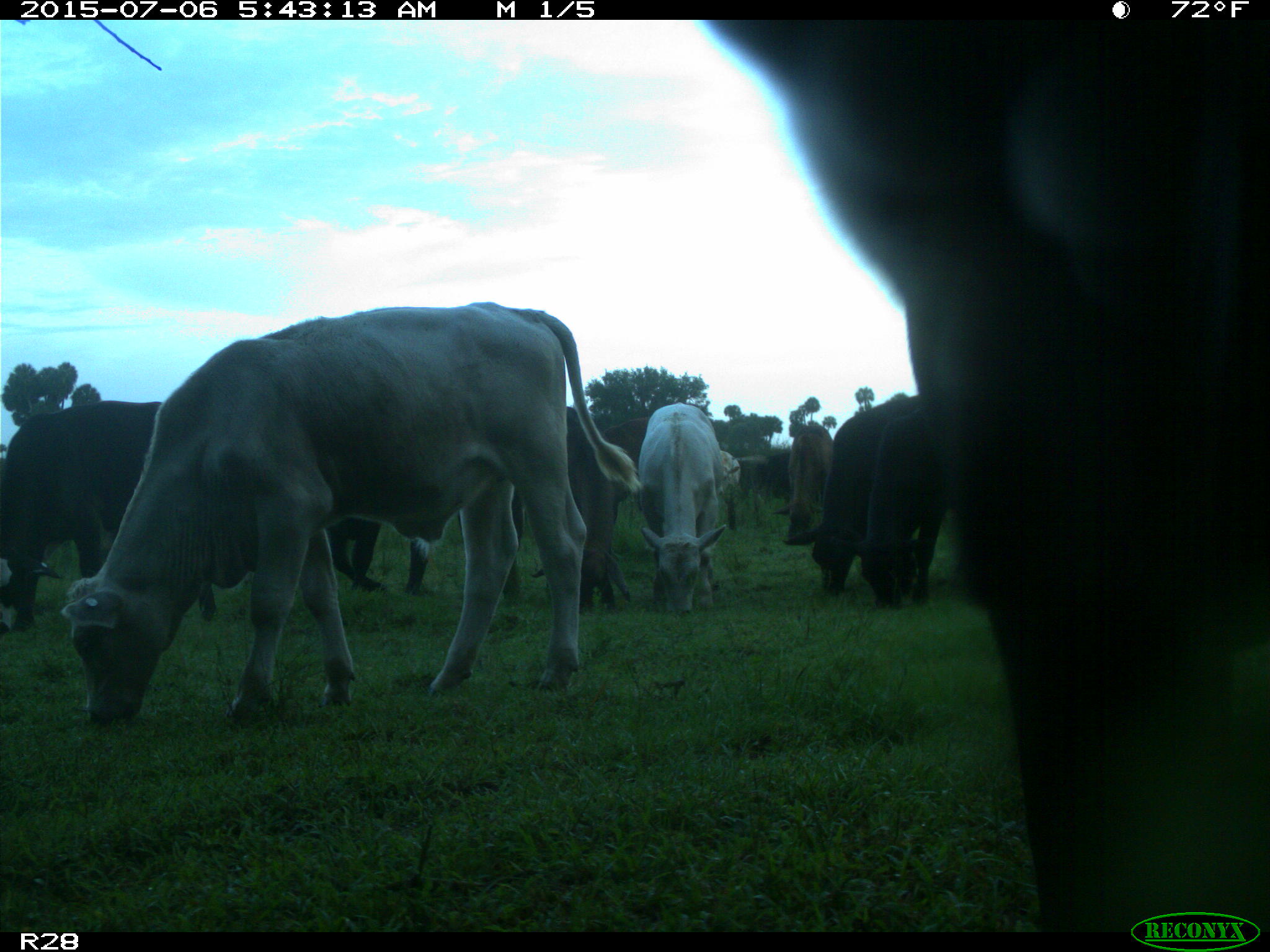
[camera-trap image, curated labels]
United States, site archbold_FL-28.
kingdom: Animalia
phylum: Chordata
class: Mammalia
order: Artiodactyla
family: Bovidae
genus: Bos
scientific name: Bos taurus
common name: domestic cow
Bos taurus (domestic cow).